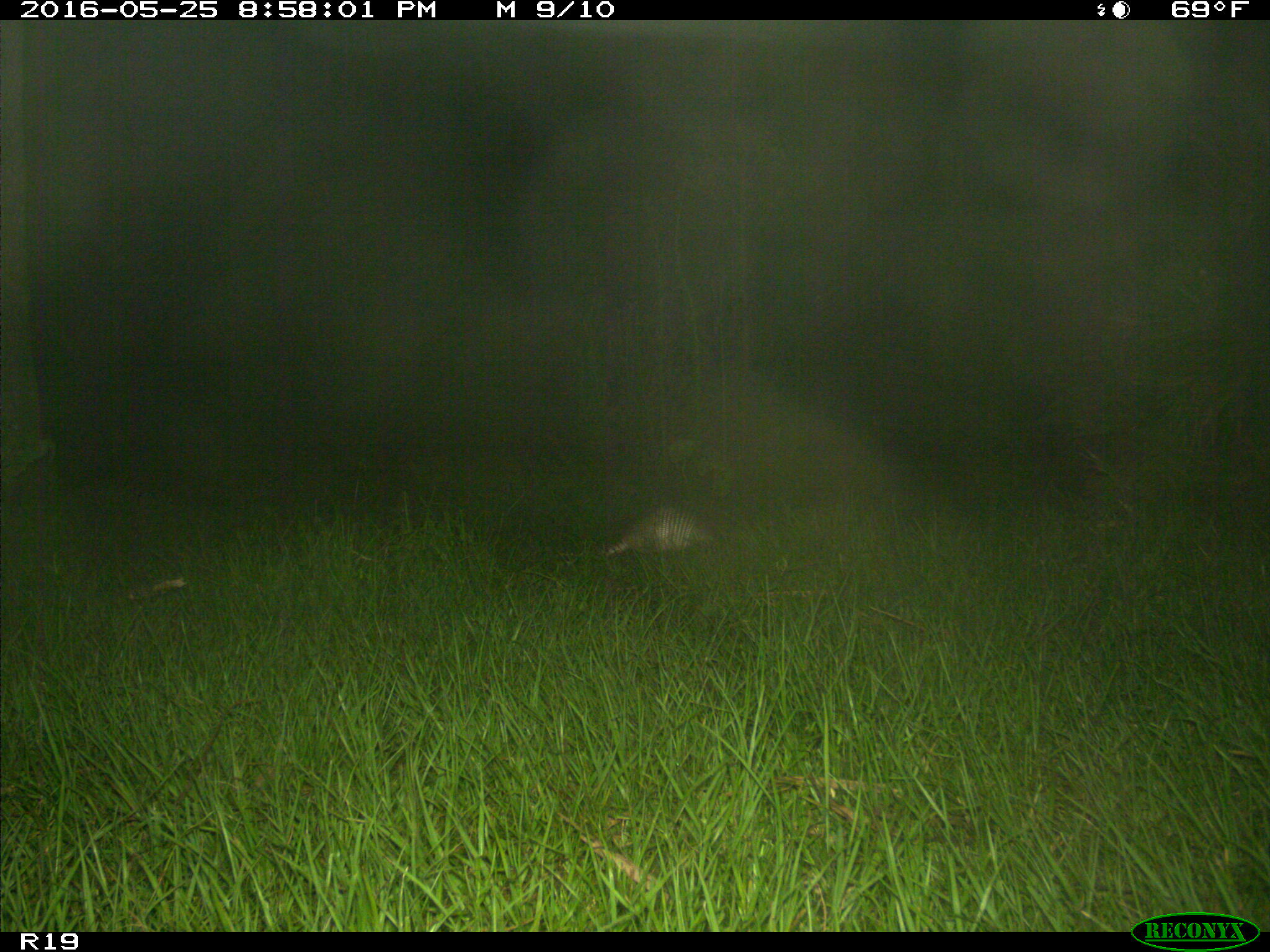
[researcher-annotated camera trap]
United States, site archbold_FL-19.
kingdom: Animalia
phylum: Chordata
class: Mammalia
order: Cingulata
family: Dasypodidae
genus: Dasypus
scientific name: Dasypus novemcinctus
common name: nine-banded armadillo